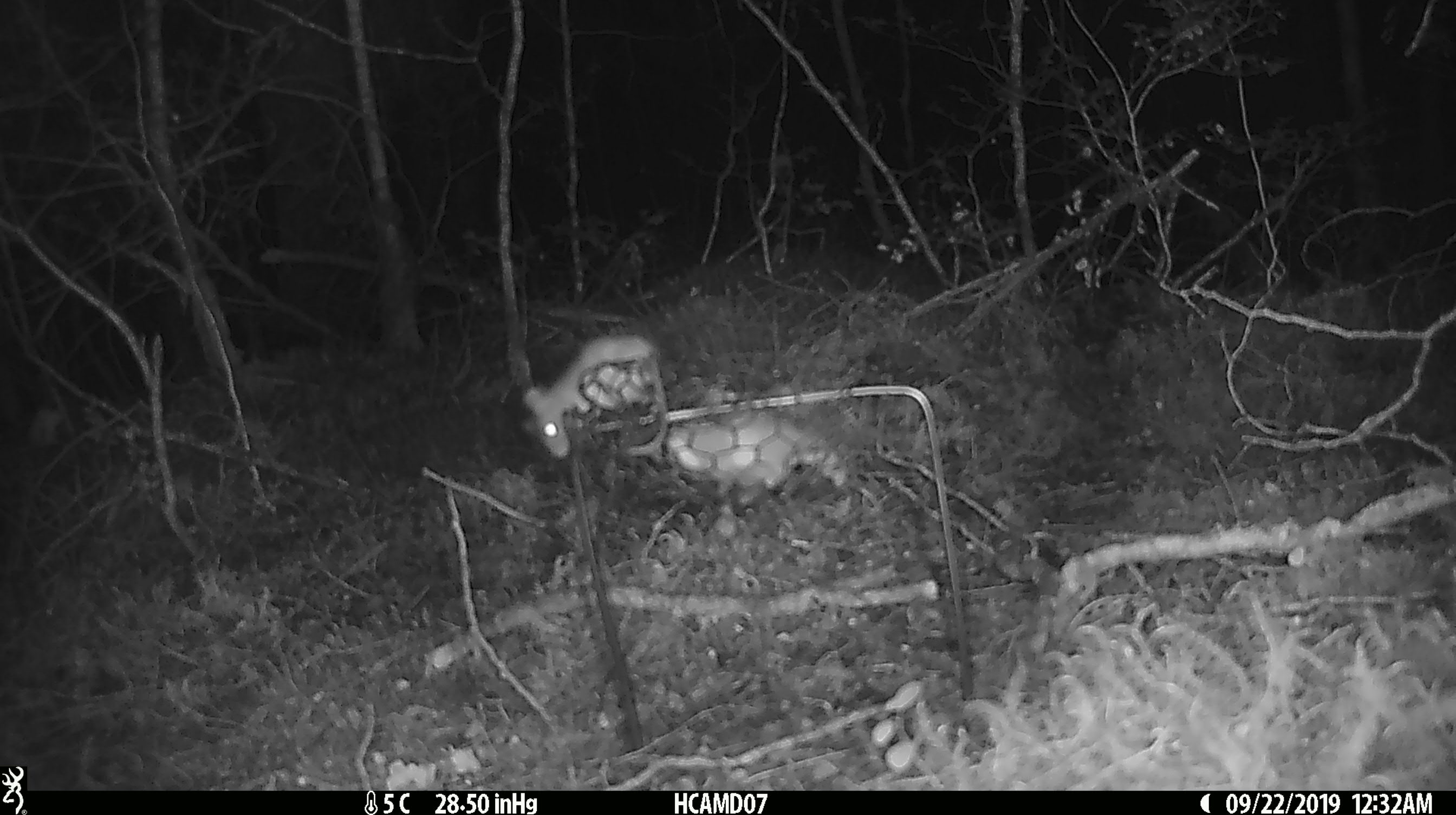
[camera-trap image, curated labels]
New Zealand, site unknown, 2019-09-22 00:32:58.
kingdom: Animalia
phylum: Chordata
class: Mammalia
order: Rodentia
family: Muridae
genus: Mus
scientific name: Mus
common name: mouse